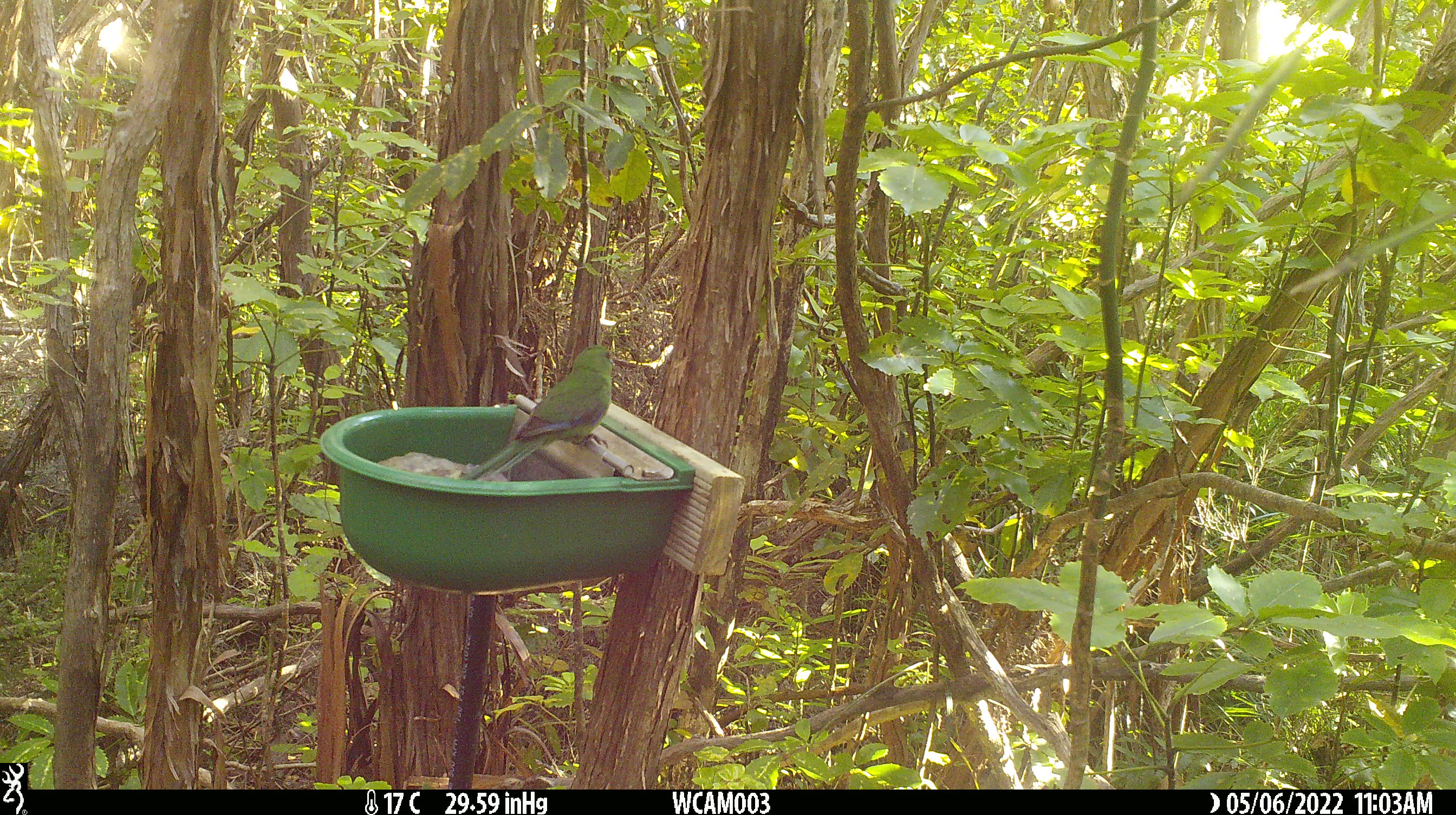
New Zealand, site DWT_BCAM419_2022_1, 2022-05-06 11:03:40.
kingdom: Animalia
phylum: Chordata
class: Aves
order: Psittaciformes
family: Psittaculidae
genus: Cyanoramphus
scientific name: Cyanoramphus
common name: parakeet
Parakeet (Cyanoramphus).